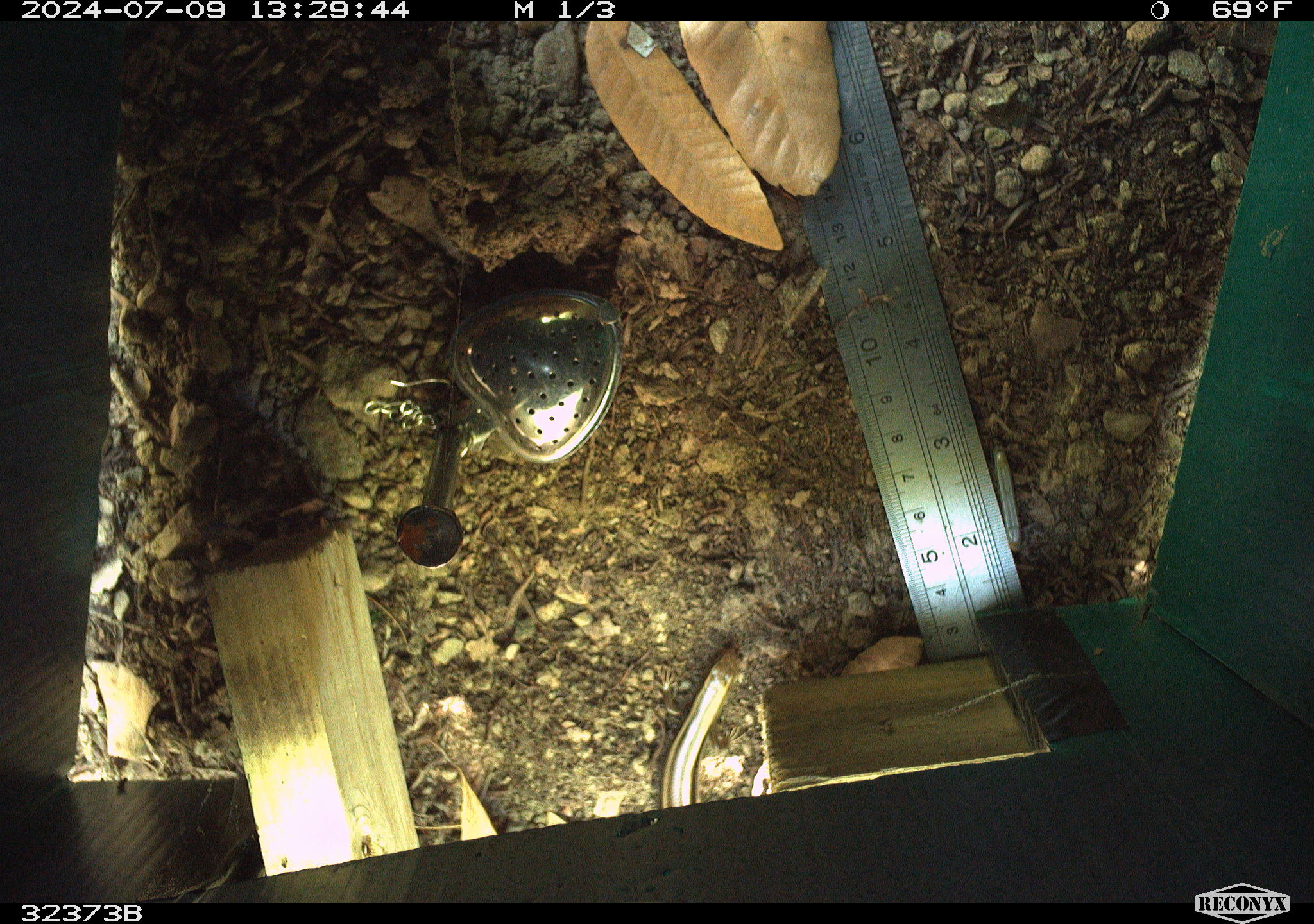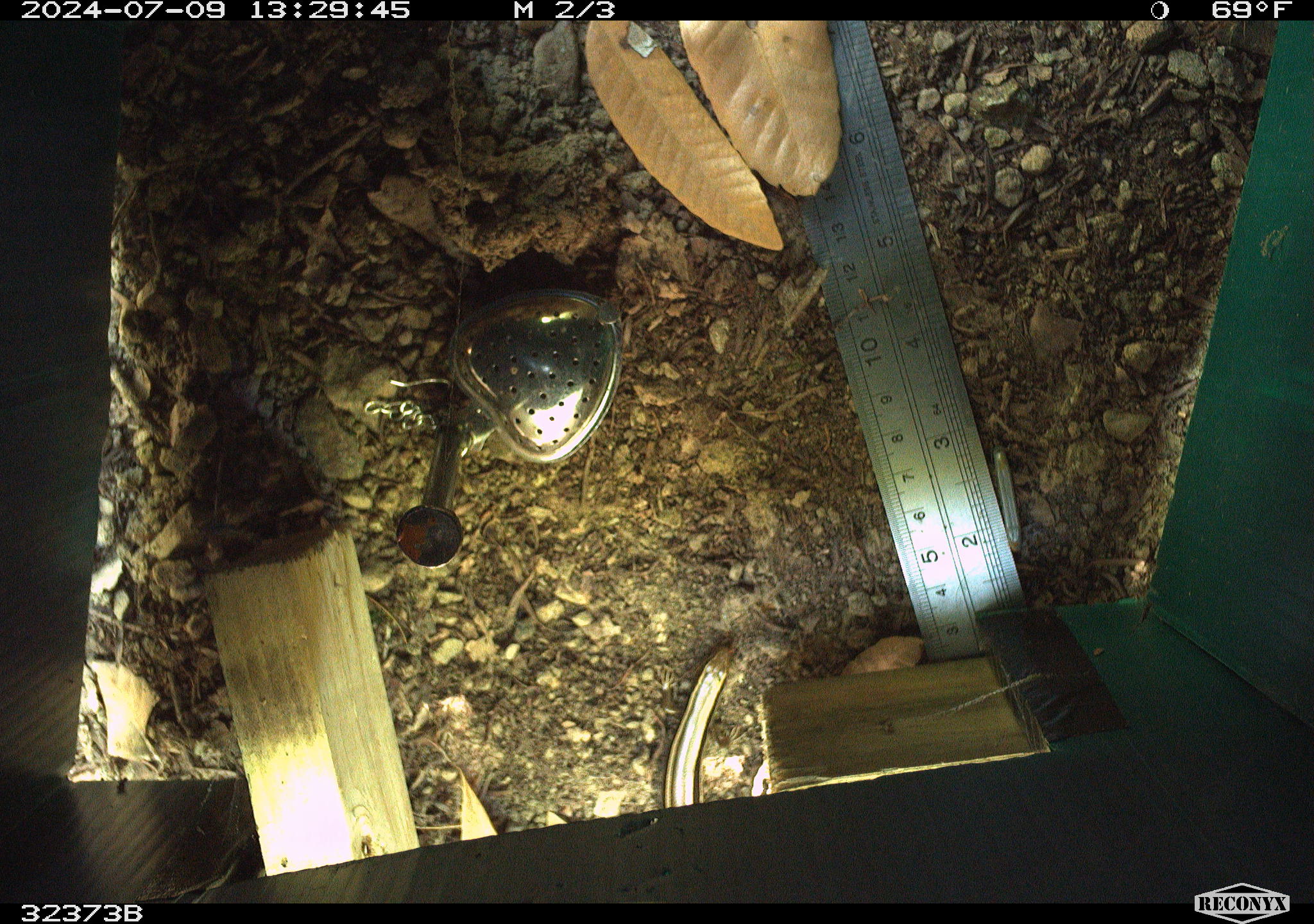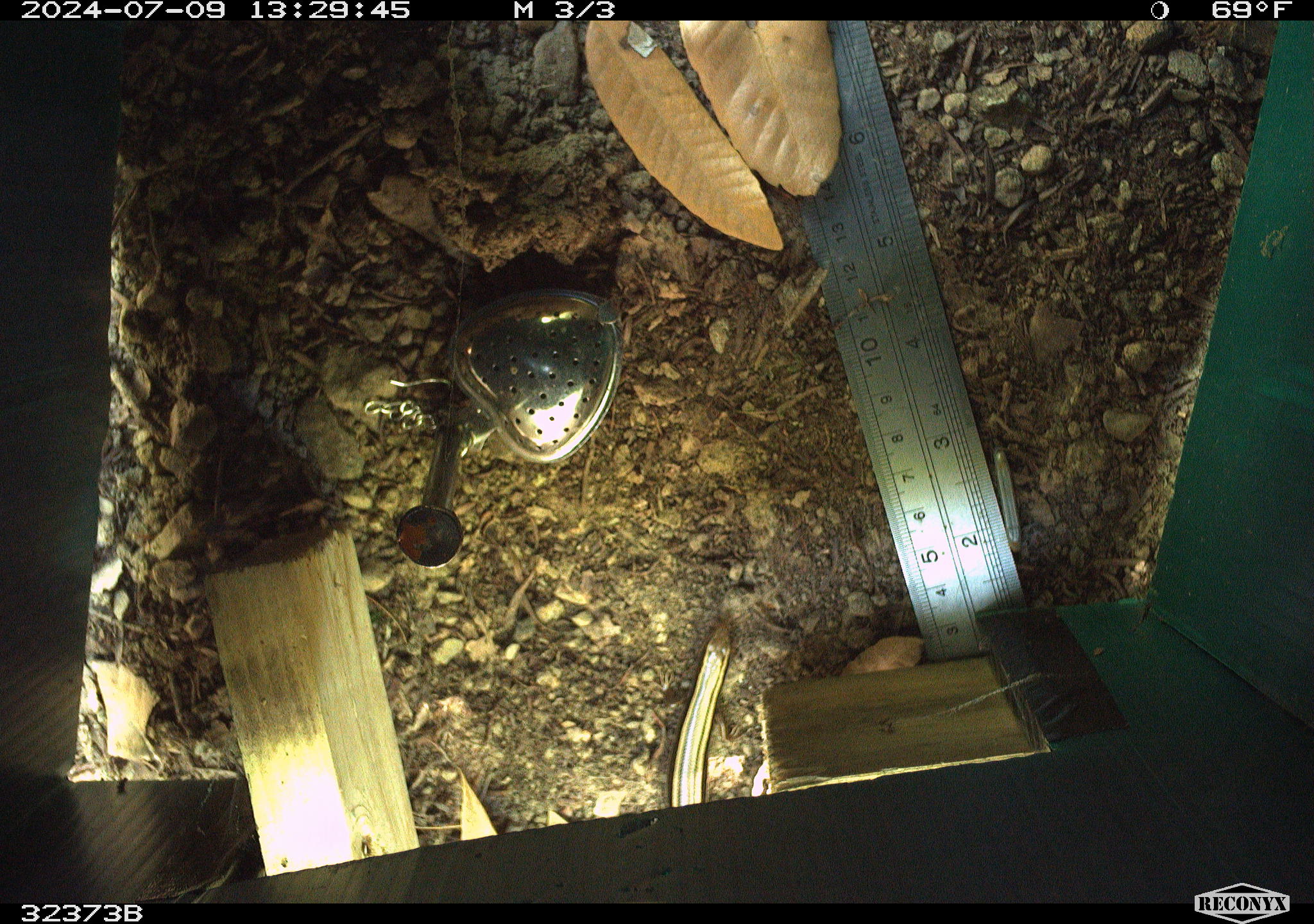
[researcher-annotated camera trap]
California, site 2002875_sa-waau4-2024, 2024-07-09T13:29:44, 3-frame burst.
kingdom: Animalia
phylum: Chordata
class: Reptilia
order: Squamata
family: Scincidae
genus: Plestiodon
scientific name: Plestiodon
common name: blue-tailed skinks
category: plestiodon species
Plestiodon species (blue-tailed skinks) (Plestiodon).